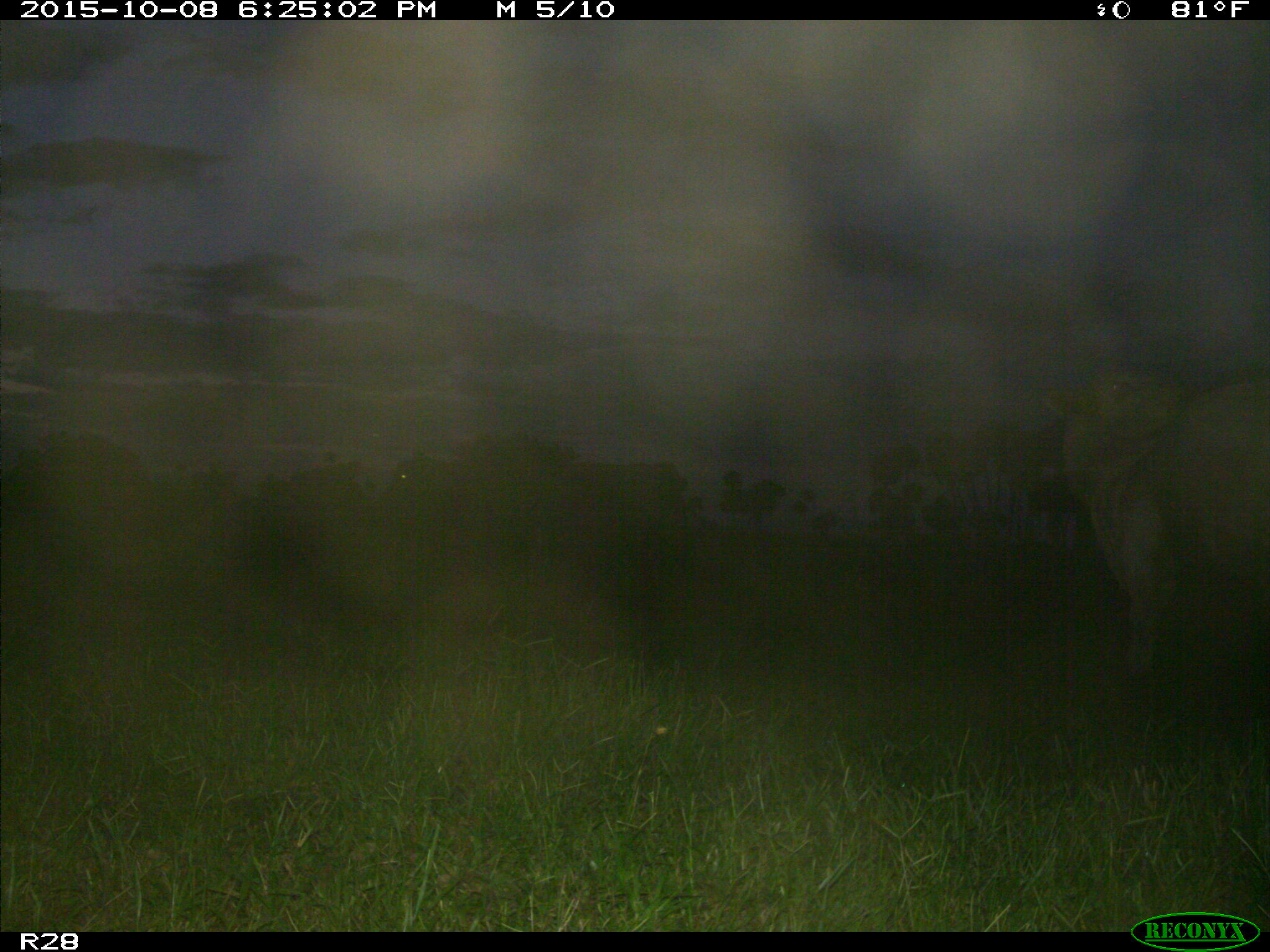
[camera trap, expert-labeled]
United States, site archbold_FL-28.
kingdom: Animalia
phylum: Chordata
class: Mammalia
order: Artiodactyla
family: Bovidae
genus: Bos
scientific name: Bos taurus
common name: domestic cow